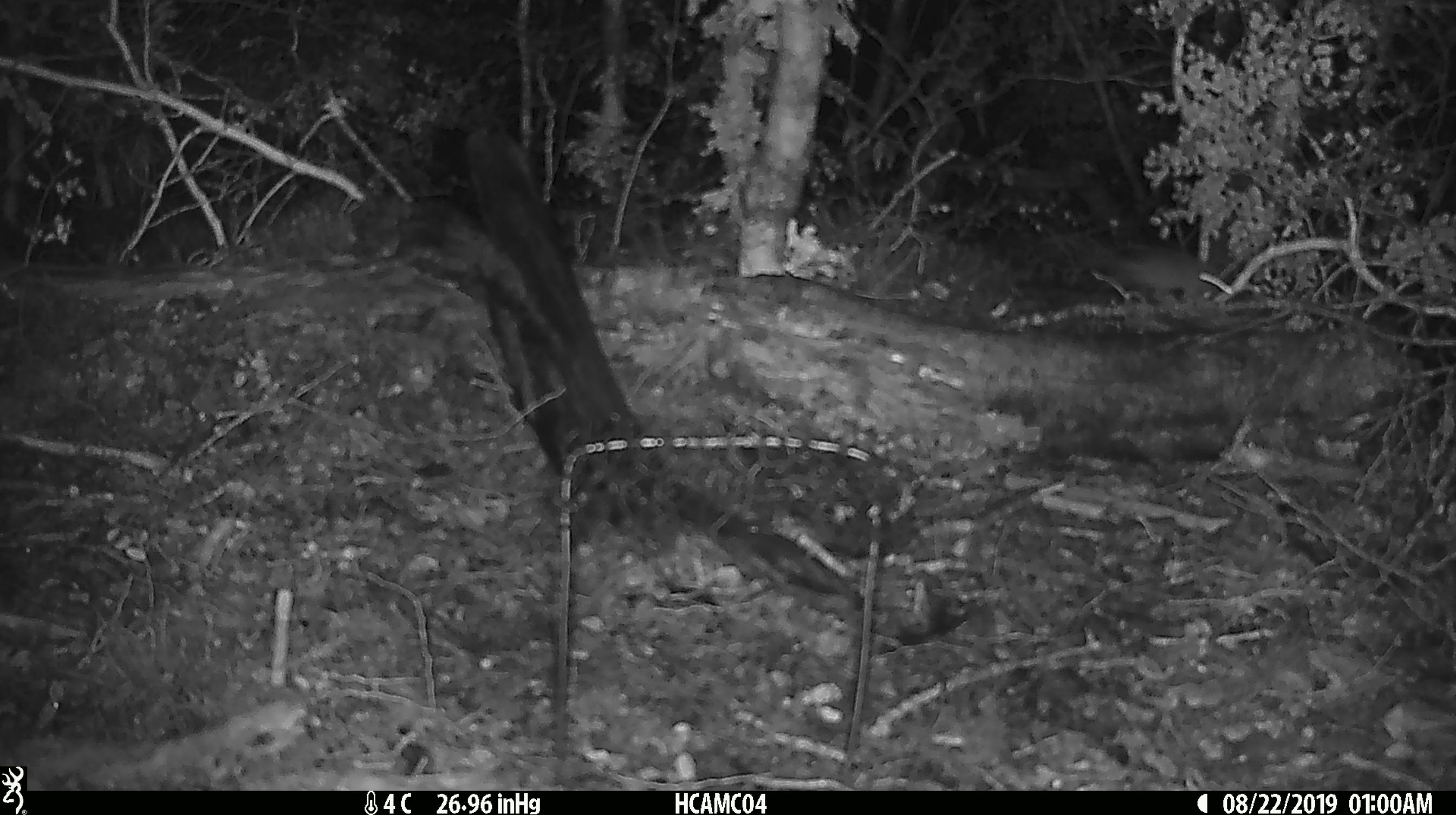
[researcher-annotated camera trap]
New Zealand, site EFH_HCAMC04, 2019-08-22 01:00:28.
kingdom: Animalia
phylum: Chordata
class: Mammalia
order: Rodentia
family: Muridae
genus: Mus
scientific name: Mus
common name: mouse